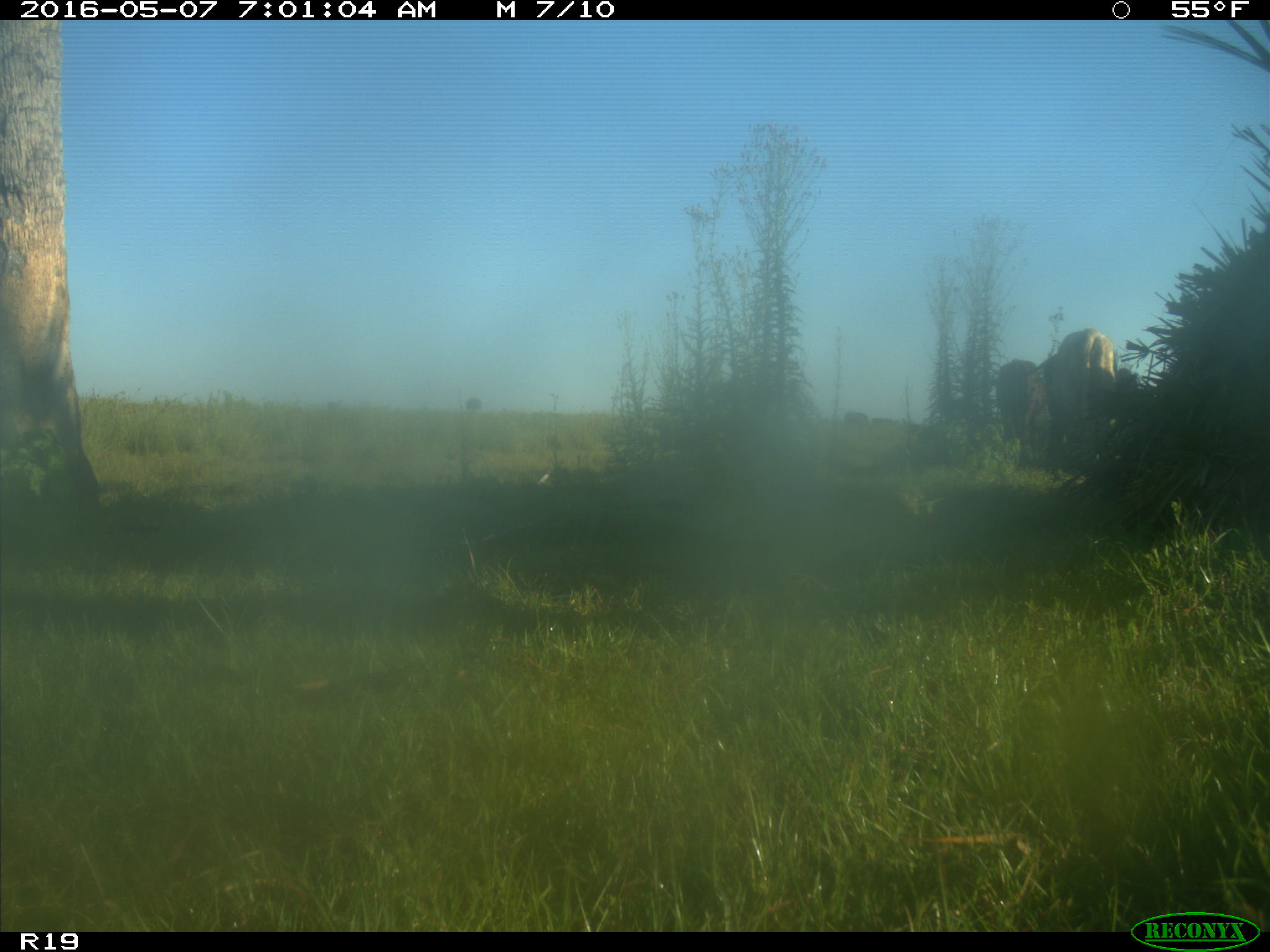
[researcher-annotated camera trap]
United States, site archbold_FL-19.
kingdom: Animalia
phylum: Chordata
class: Mammalia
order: Artiodactyla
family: Bovidae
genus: Bos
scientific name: Bos taurus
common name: domestic cow